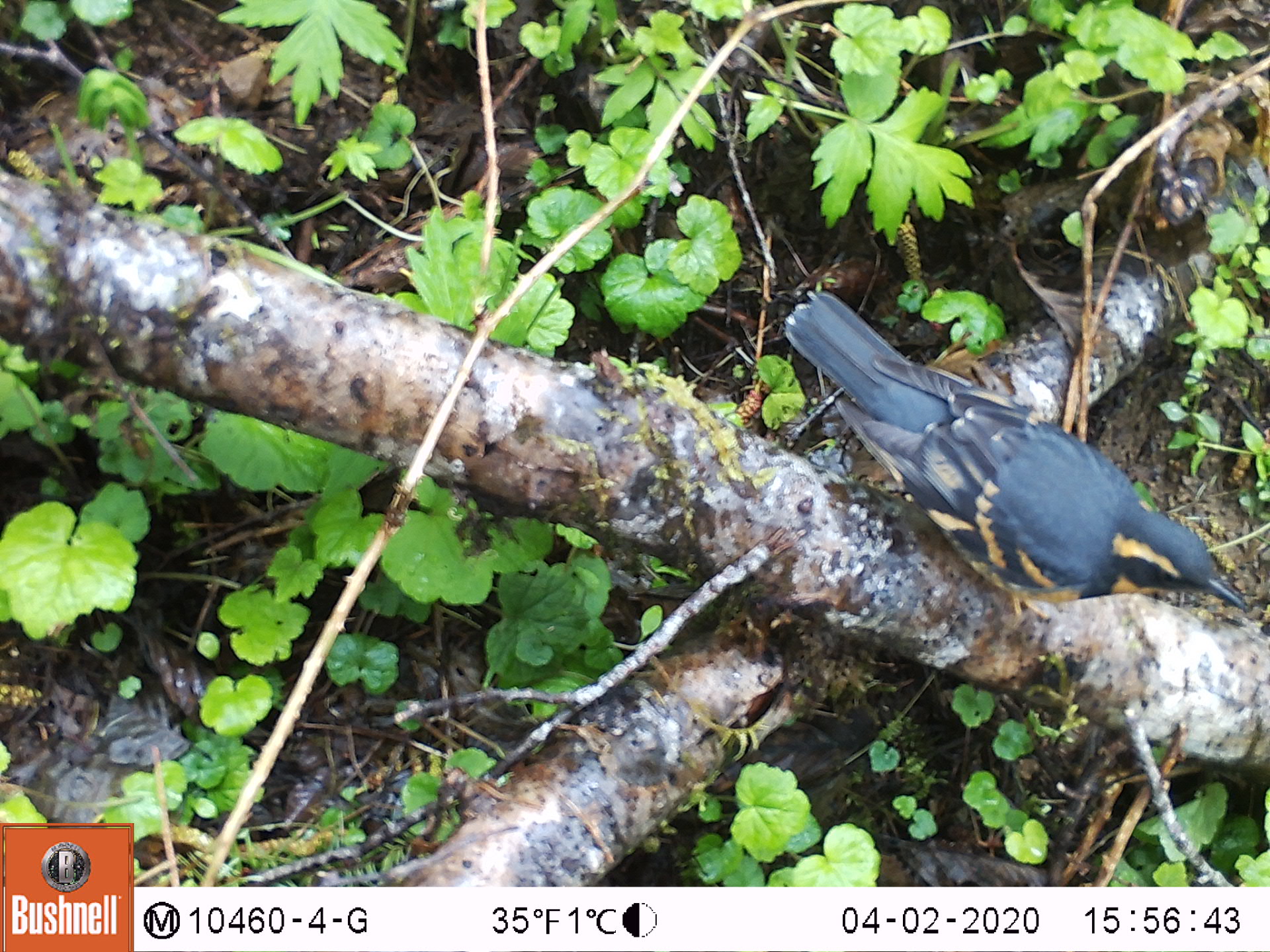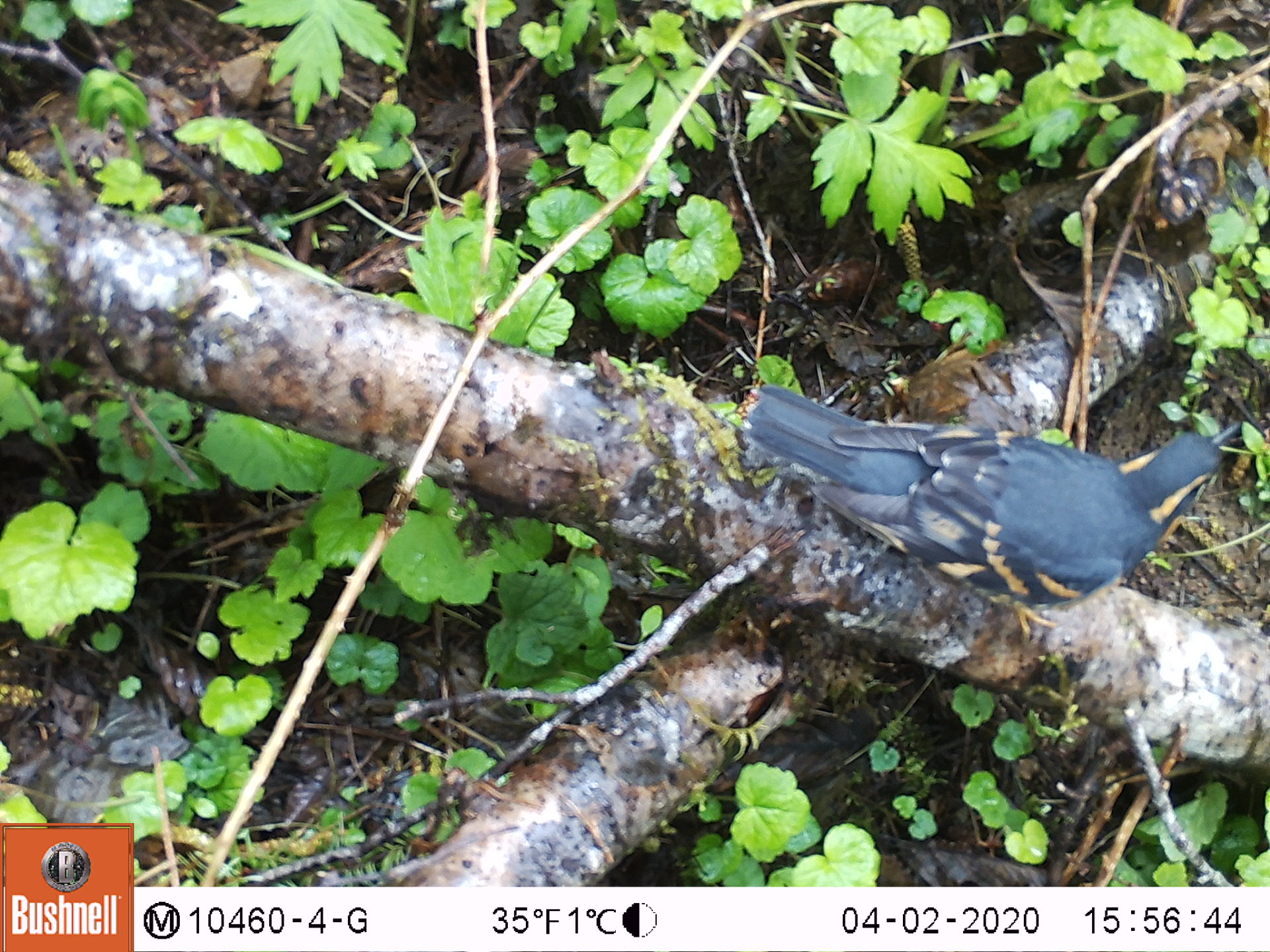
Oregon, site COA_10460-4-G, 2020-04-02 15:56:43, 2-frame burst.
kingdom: Animalia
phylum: Chordata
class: Aves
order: Passeriformes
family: Turdidae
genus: Ixoreus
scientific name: Ixoreus naevius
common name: varied thrush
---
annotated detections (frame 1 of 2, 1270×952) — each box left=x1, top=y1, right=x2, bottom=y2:
varied thrush: left=791, top=295, right=1248, bottom=617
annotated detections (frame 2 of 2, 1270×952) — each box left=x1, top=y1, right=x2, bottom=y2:
varied thrush: left=749, top=383, right=1233, bottom=611